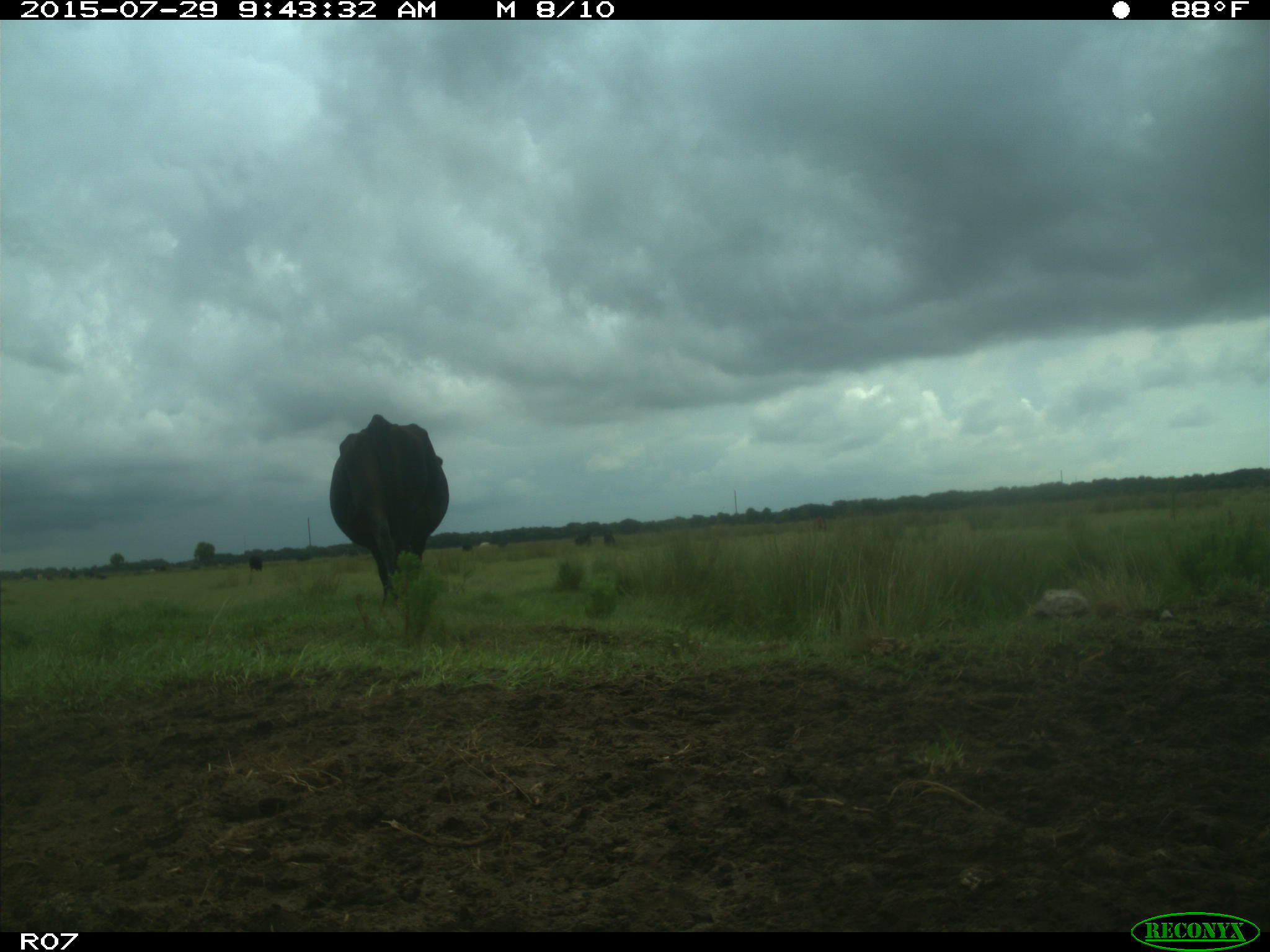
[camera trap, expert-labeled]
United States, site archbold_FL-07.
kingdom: Animalia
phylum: Chordata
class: Mammalia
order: Artiodactyla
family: Bovidae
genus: Bos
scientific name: Bos taurus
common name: domestic cow